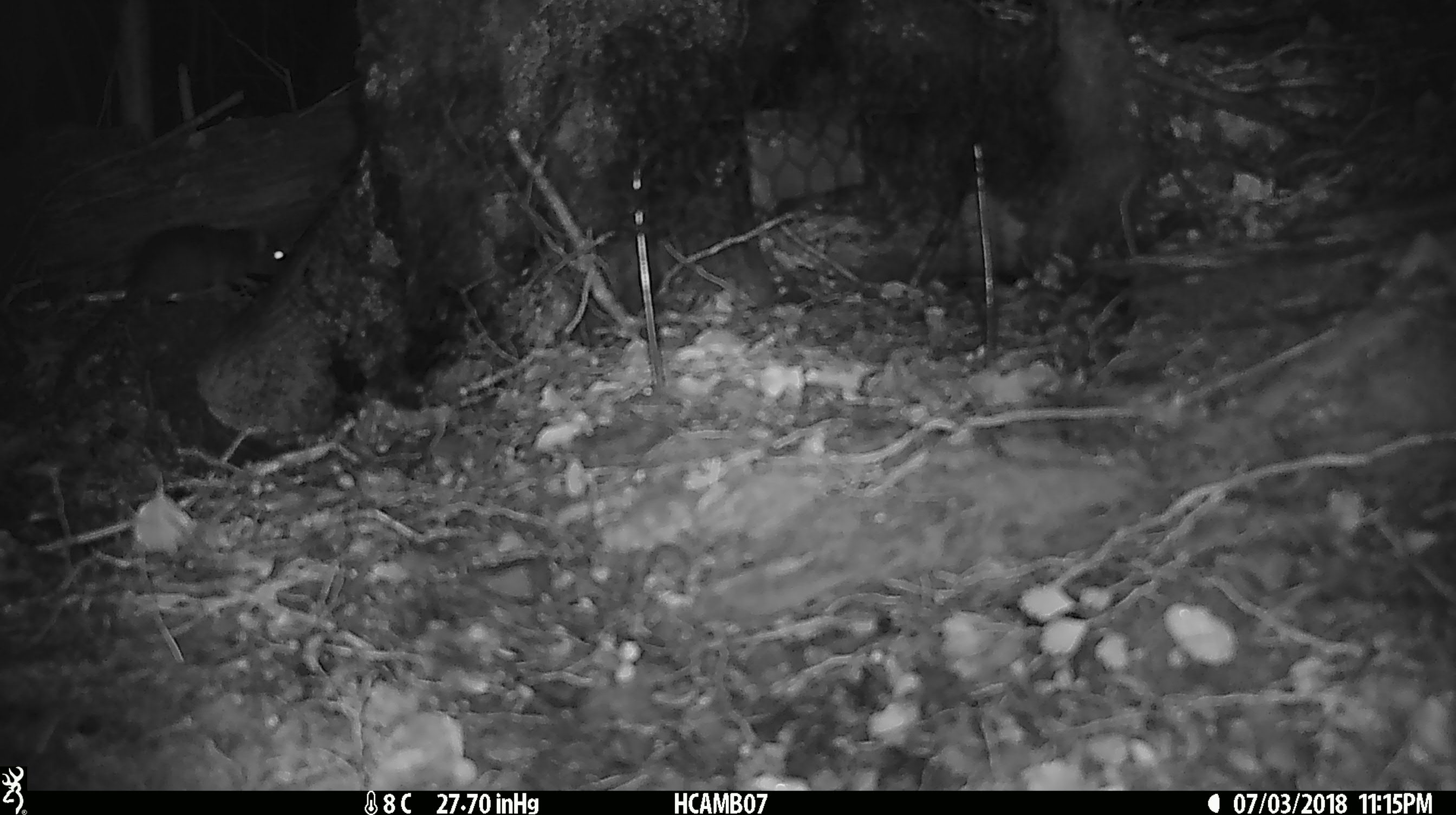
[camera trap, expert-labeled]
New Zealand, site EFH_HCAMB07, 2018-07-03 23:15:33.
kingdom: Animalia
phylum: Chordata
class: Mammalia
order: Rodentia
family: Muridae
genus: Rattus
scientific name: Rattus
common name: rat